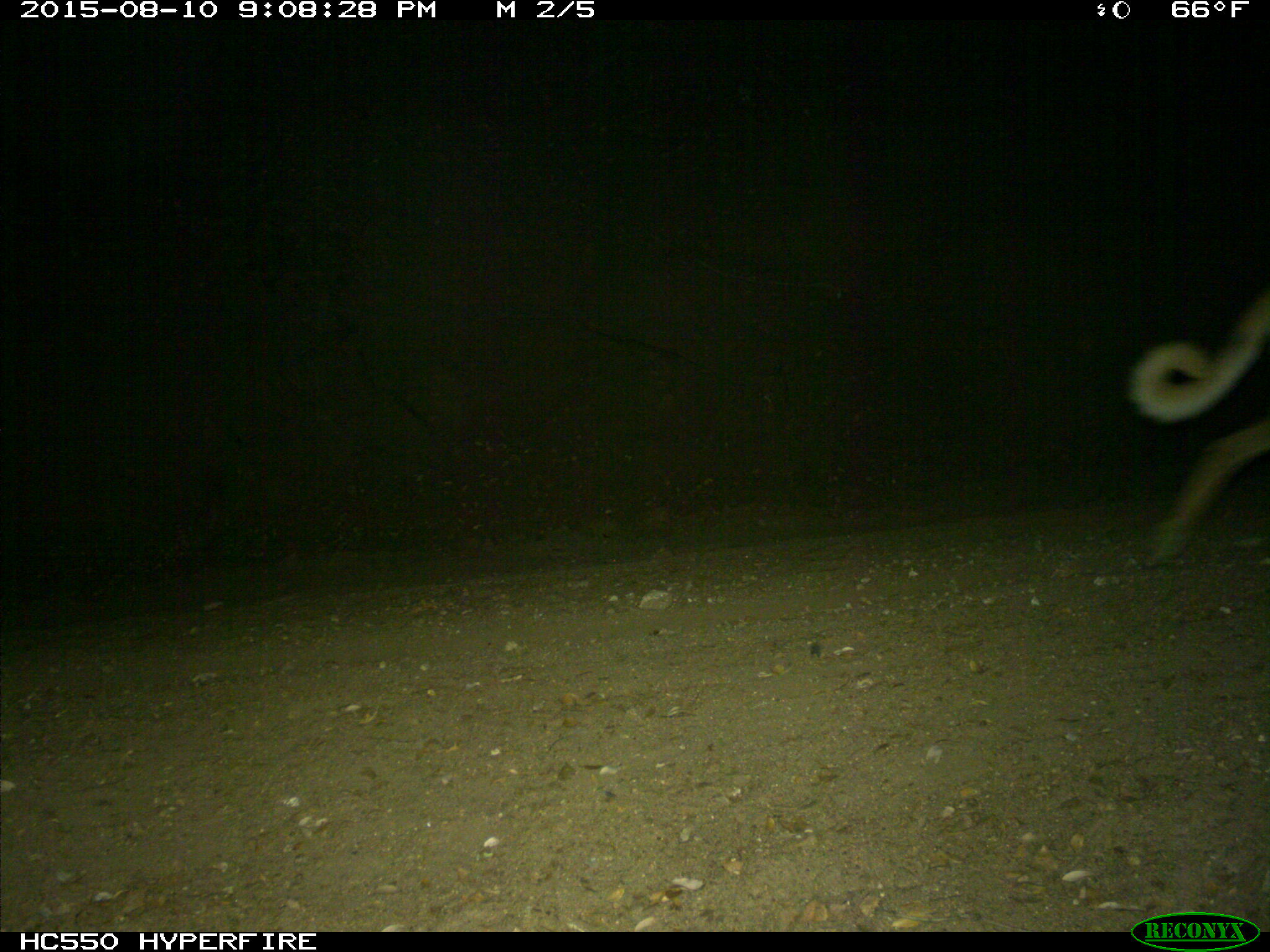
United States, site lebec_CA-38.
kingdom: Animalia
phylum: Chordata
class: Mammalia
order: Carnivora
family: Canidae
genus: Canis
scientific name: Canis familiaris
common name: domestic dog